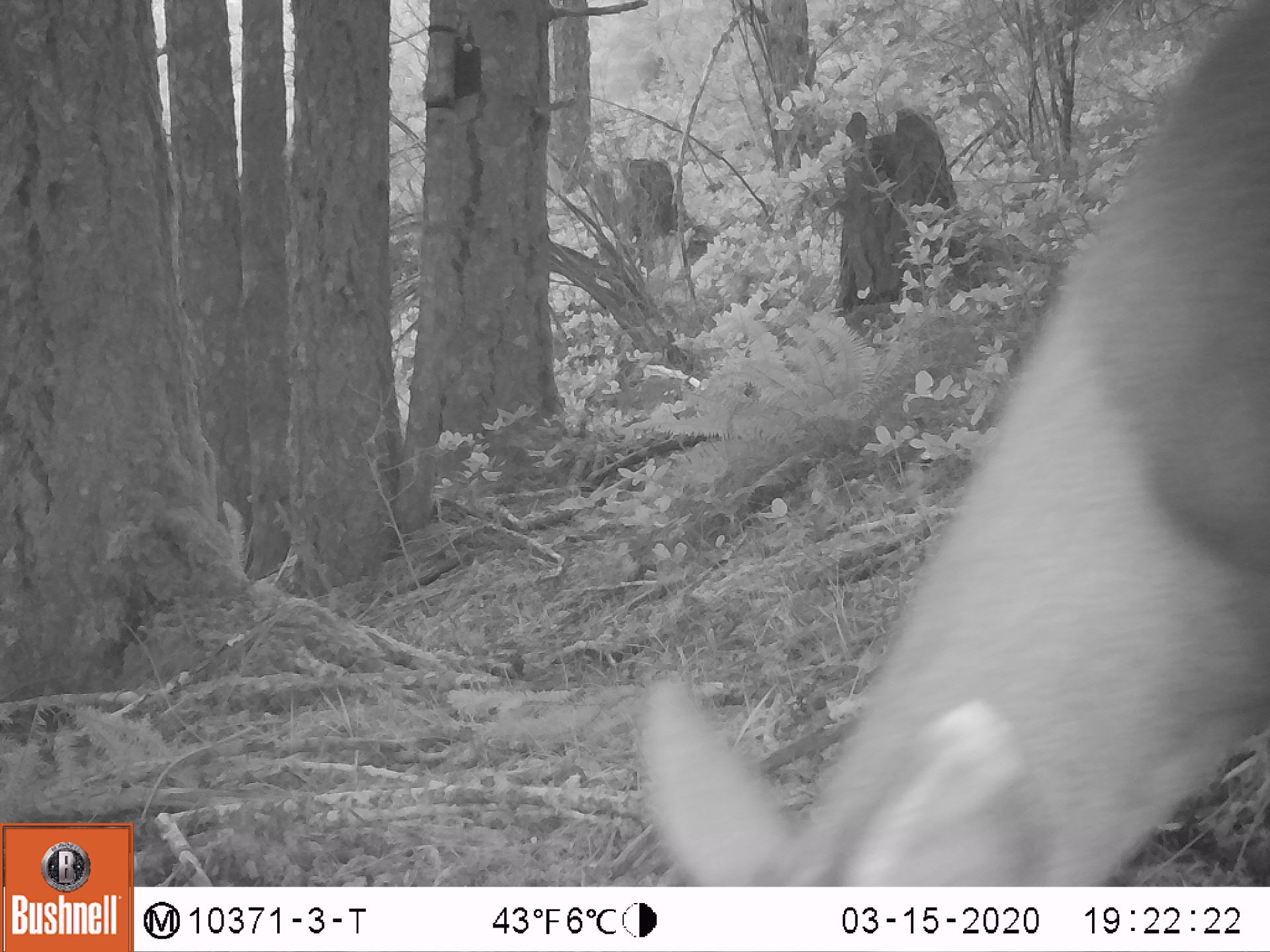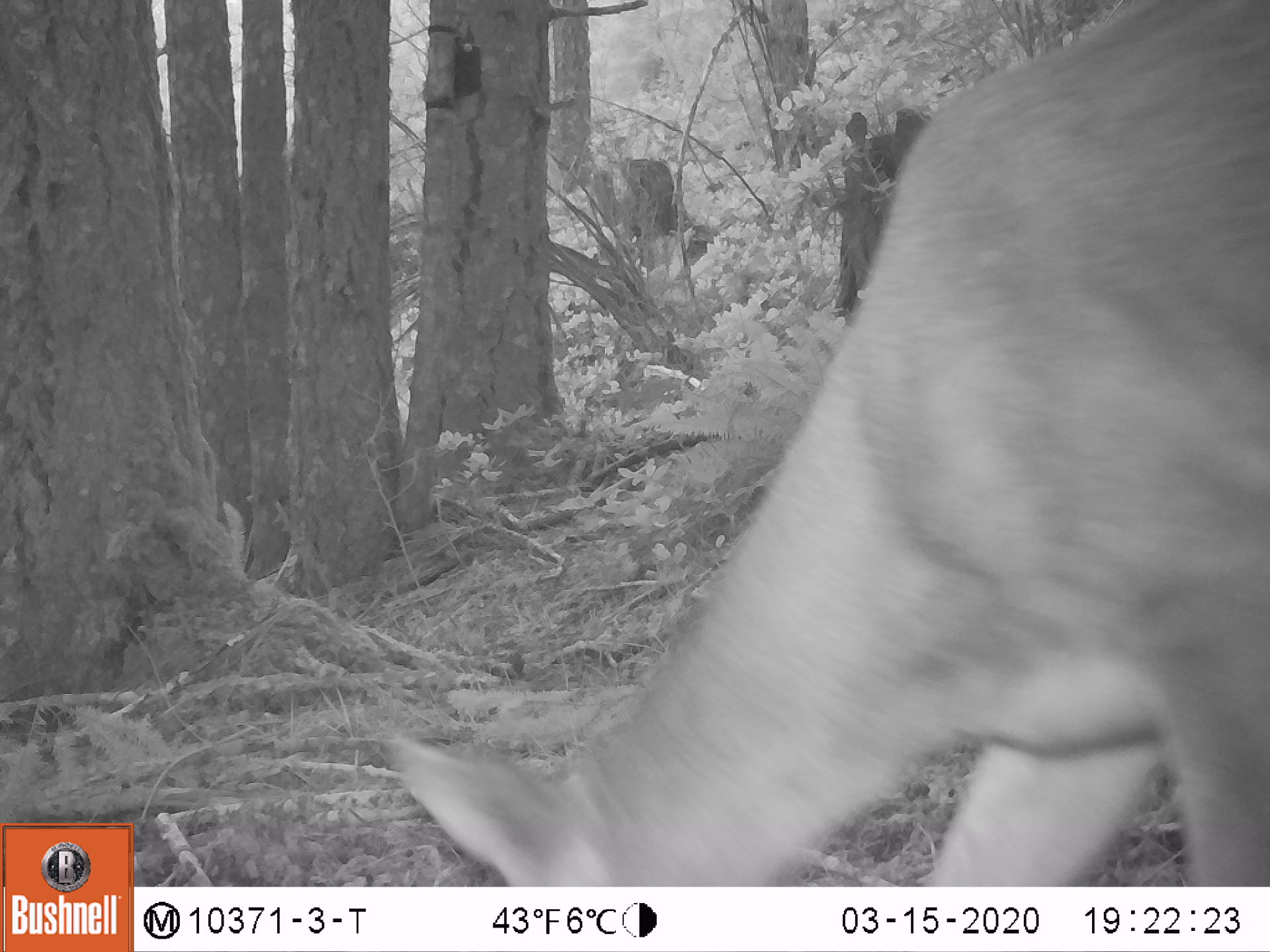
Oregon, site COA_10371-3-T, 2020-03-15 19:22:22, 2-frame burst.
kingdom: Animalia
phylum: Chordata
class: Mammalia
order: Artiodactyla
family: Cervidae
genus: Odocoileus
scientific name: Odocoileus hemionus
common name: black-tailed deer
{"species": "black-tailed deer (Odocoileus hemionus)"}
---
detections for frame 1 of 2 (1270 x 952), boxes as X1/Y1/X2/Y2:
black-tailed deer: 631/1/1262/880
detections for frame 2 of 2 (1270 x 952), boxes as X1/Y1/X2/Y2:
black-tailed deer: 382/1/1266/875